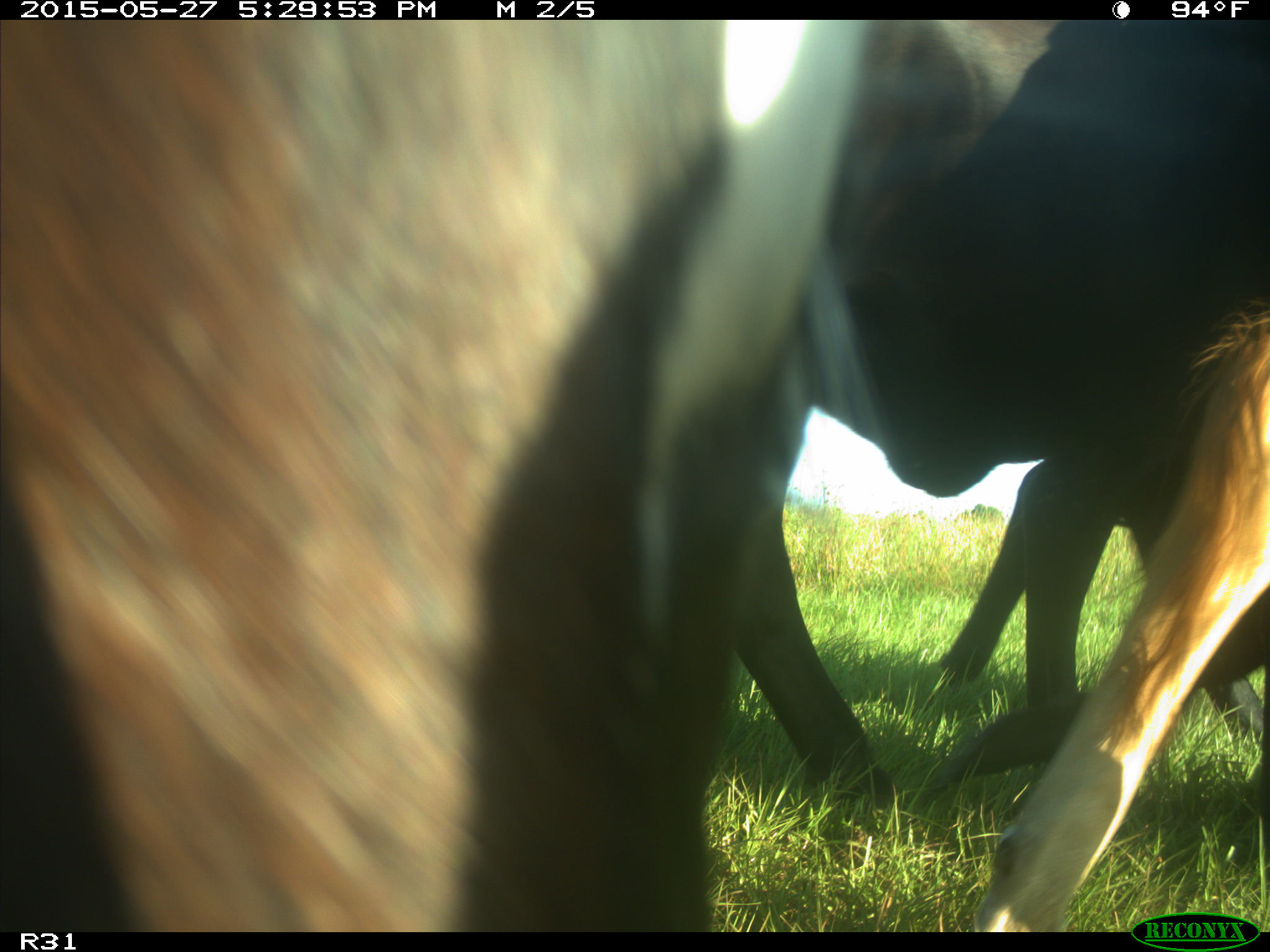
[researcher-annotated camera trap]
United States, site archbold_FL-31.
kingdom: Animalia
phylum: Chordata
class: Mammalia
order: Artiodactyla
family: Bovidae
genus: Bos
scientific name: Bos taurus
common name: domestic cow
Bos taurus (domestic cow).